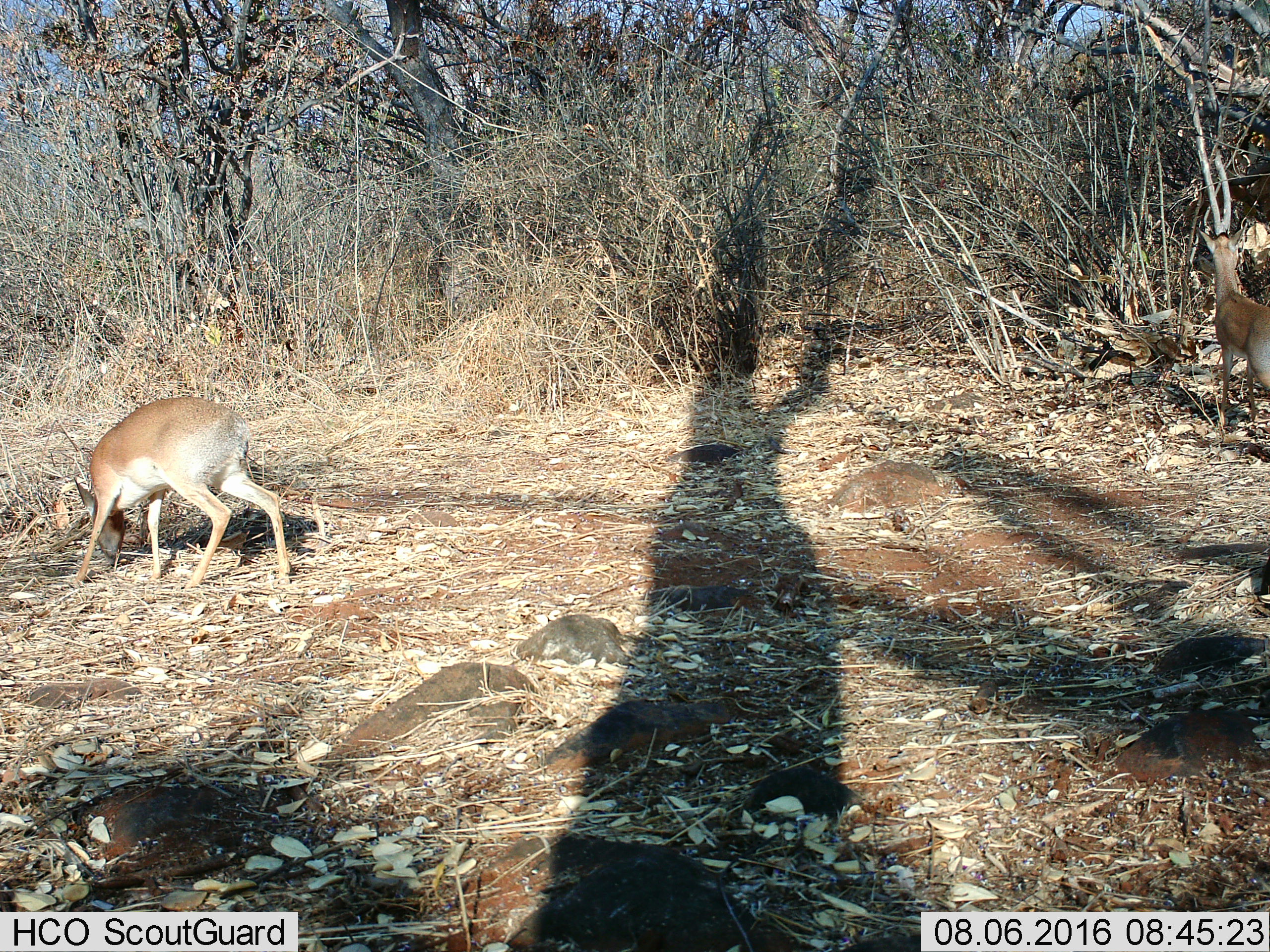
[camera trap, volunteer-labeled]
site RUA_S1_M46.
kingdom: Animalia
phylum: Chordata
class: Mammalia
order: Artiodactyla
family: Bovidae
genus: Madoqua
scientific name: Madoqua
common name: dik-dik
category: dikdik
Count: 2.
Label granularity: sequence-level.